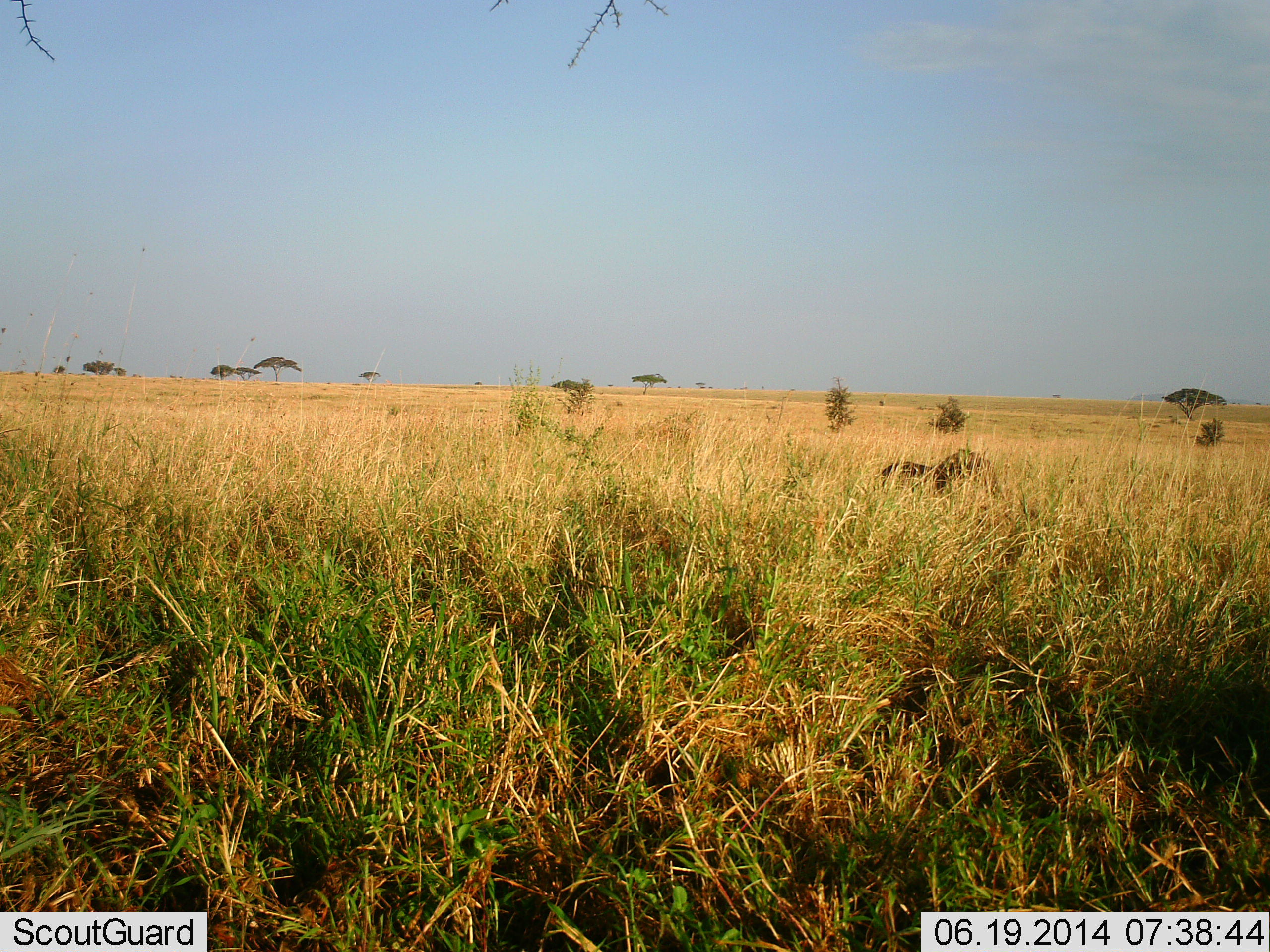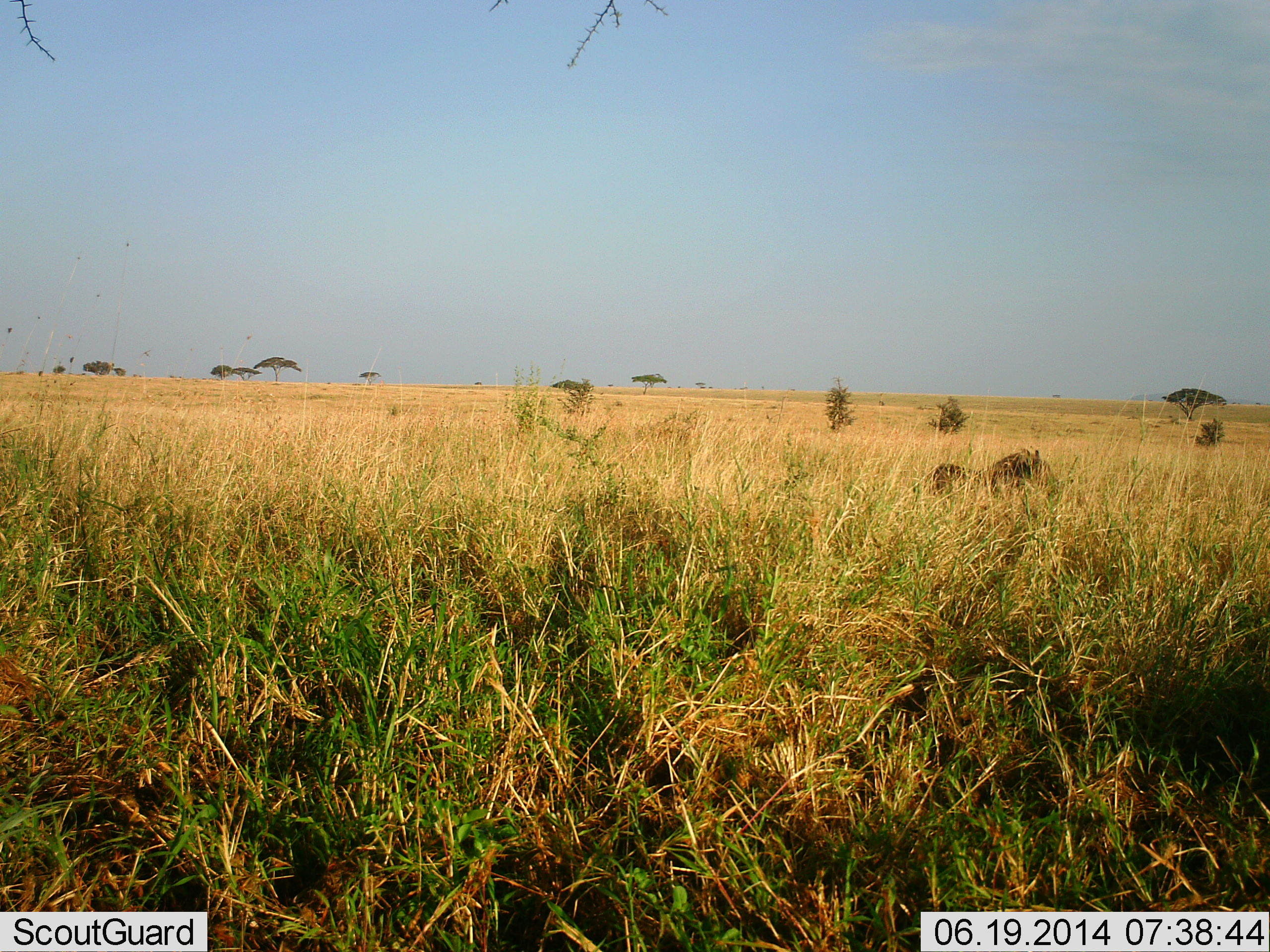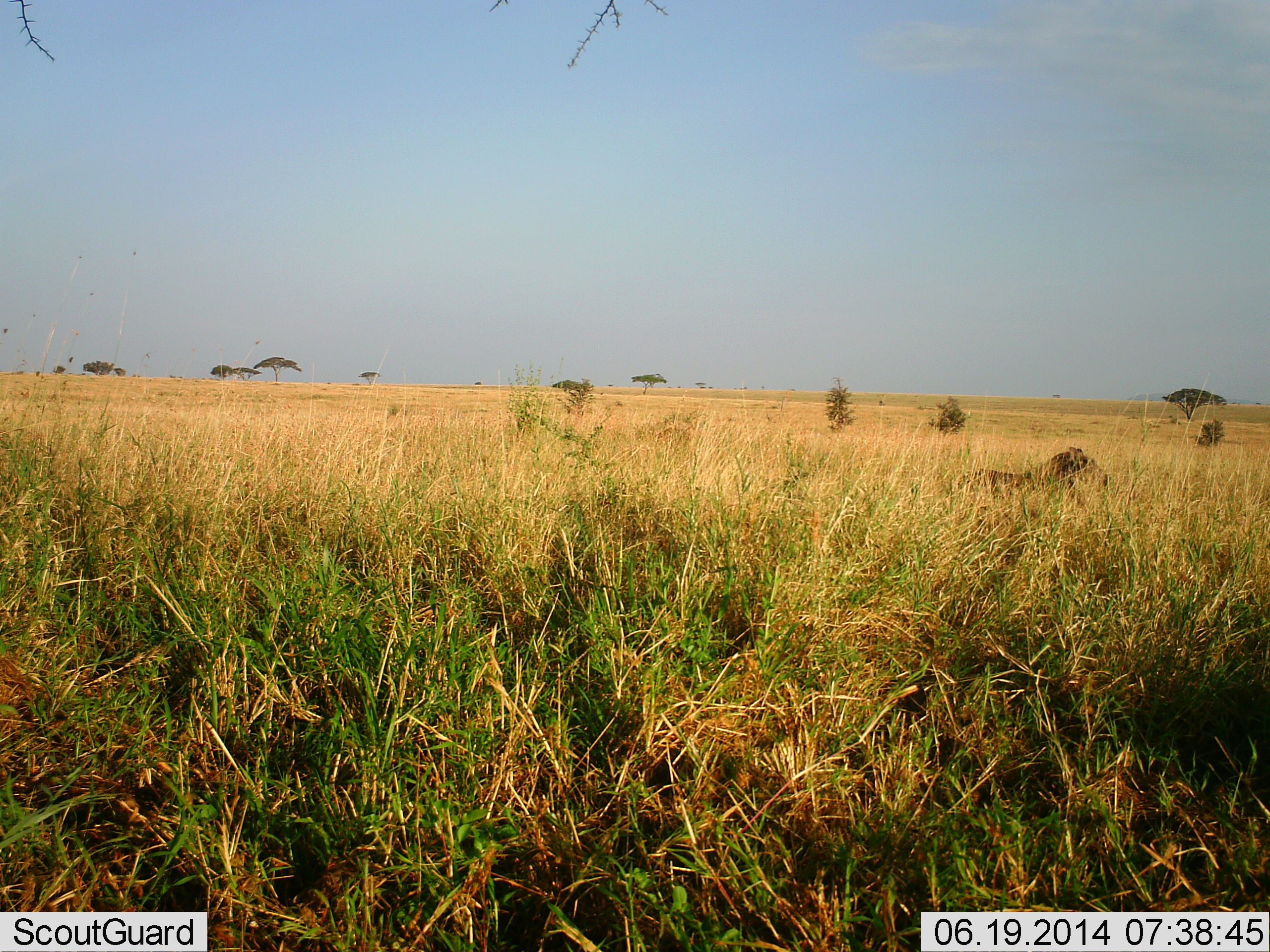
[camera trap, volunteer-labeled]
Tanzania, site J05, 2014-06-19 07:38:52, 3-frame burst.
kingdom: Animalia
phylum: Chordata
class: Mammalia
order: Artiodactyla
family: Suidae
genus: Phacochoerus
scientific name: Phacochoerus africanus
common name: warthog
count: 1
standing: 0%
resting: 0%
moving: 100%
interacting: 0%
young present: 0%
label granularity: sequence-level